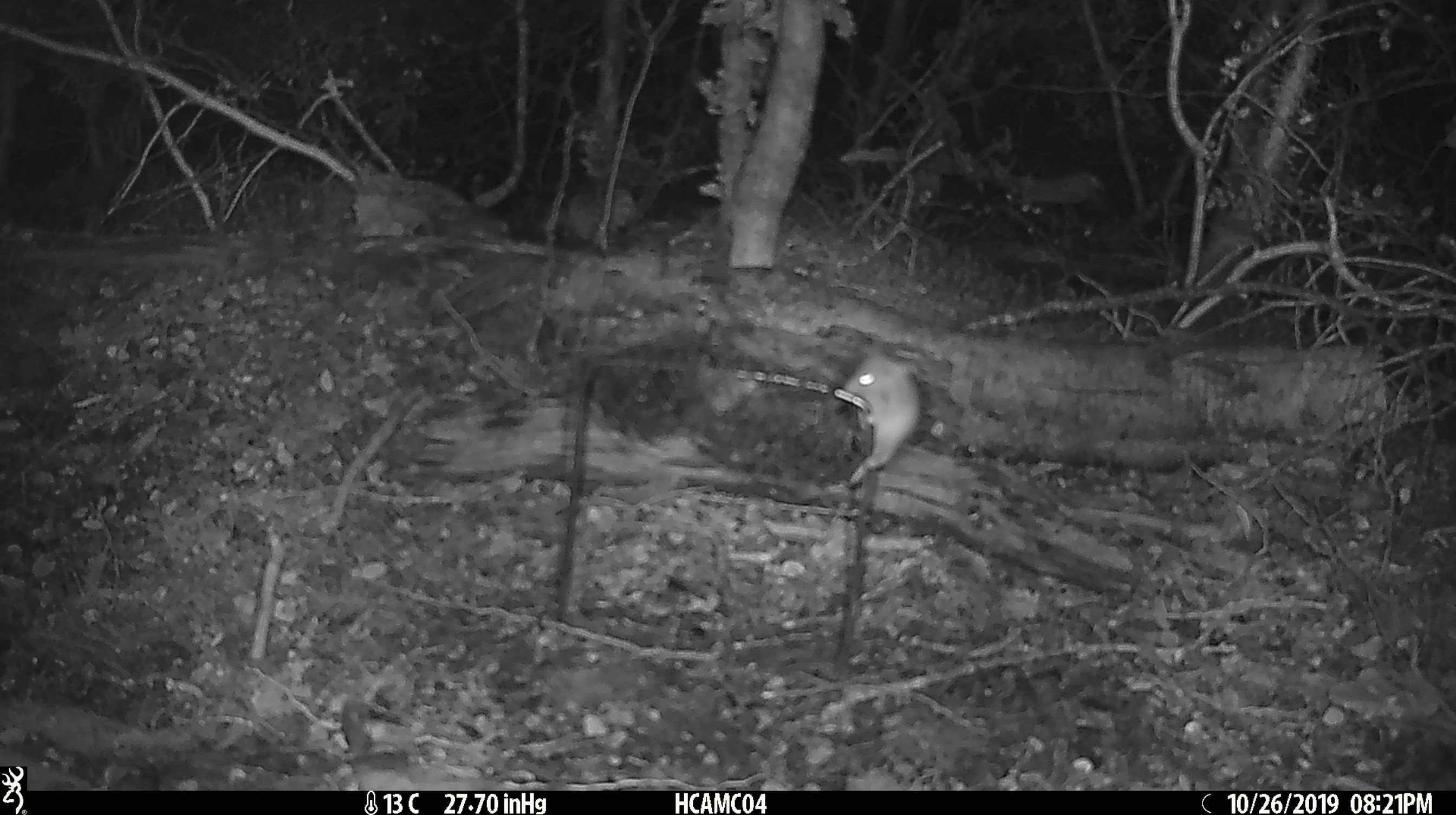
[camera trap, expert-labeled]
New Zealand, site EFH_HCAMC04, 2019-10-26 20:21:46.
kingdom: Animalia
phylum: Chordata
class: Mammalia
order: Rodentia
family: Muridae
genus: Mus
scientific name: Mus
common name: mouse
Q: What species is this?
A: Mouse (Mus).